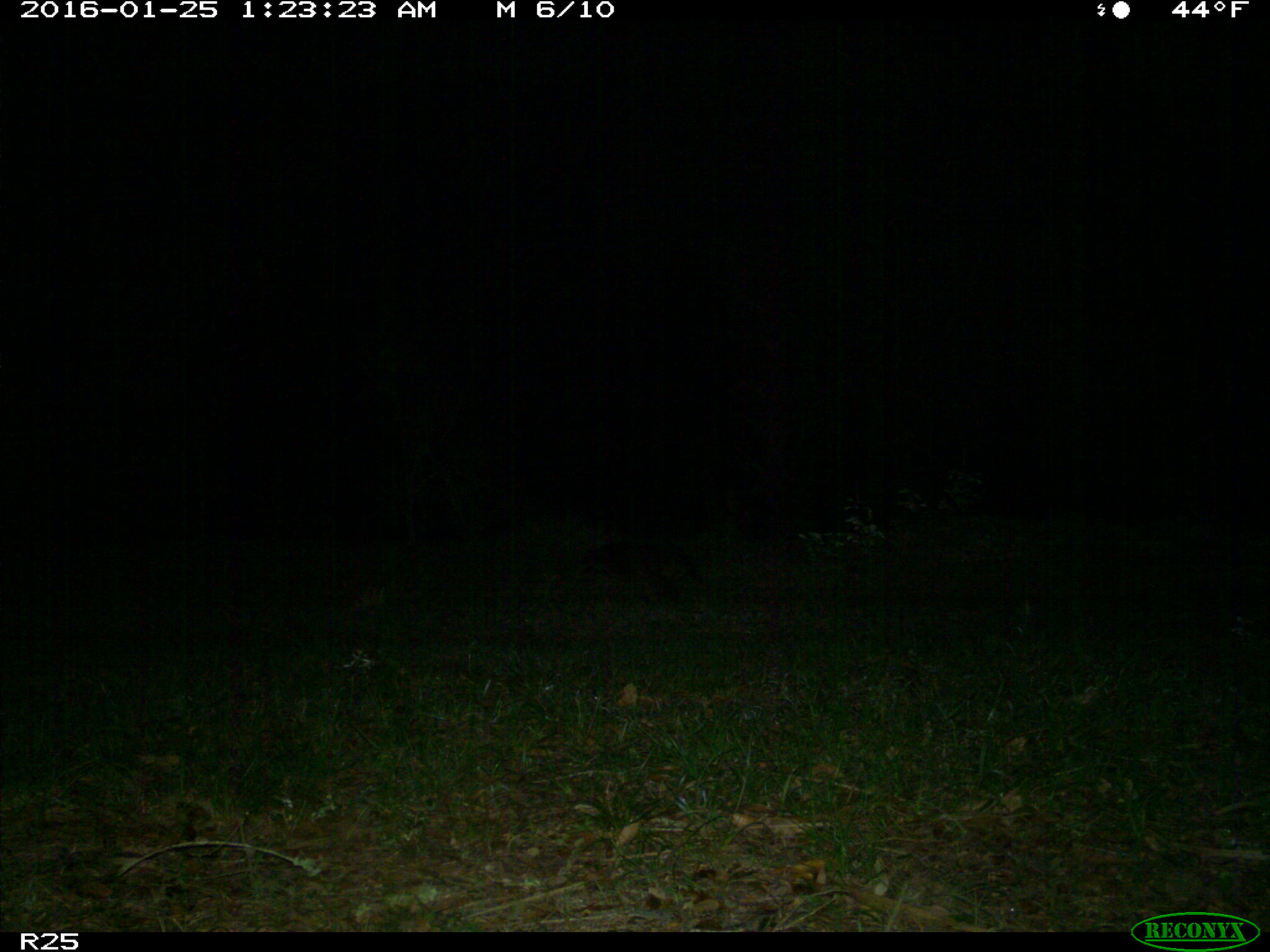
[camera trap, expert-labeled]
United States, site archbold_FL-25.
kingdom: Animalia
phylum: Chordata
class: Mammalia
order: Carnivora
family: Procyonidae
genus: Procyon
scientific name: Procyon lotor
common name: common raccoon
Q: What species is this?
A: Procyon lotor (common raccoon).